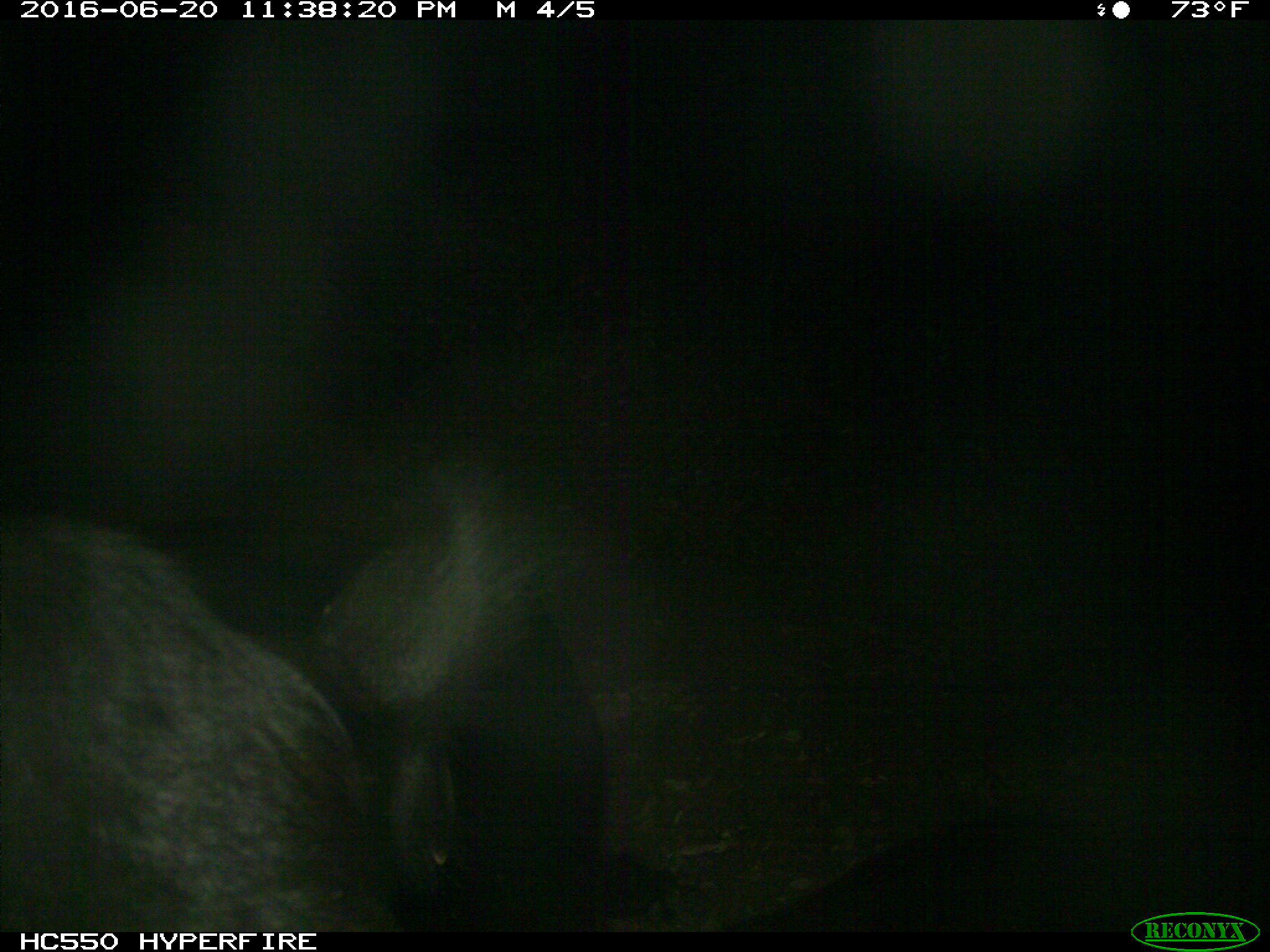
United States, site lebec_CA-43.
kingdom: Animalia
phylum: Chordata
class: Mammalia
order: Artiodactyla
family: Bovidae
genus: Bos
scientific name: Bos taurus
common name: domestic cow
Bos taurus (domestic cow).